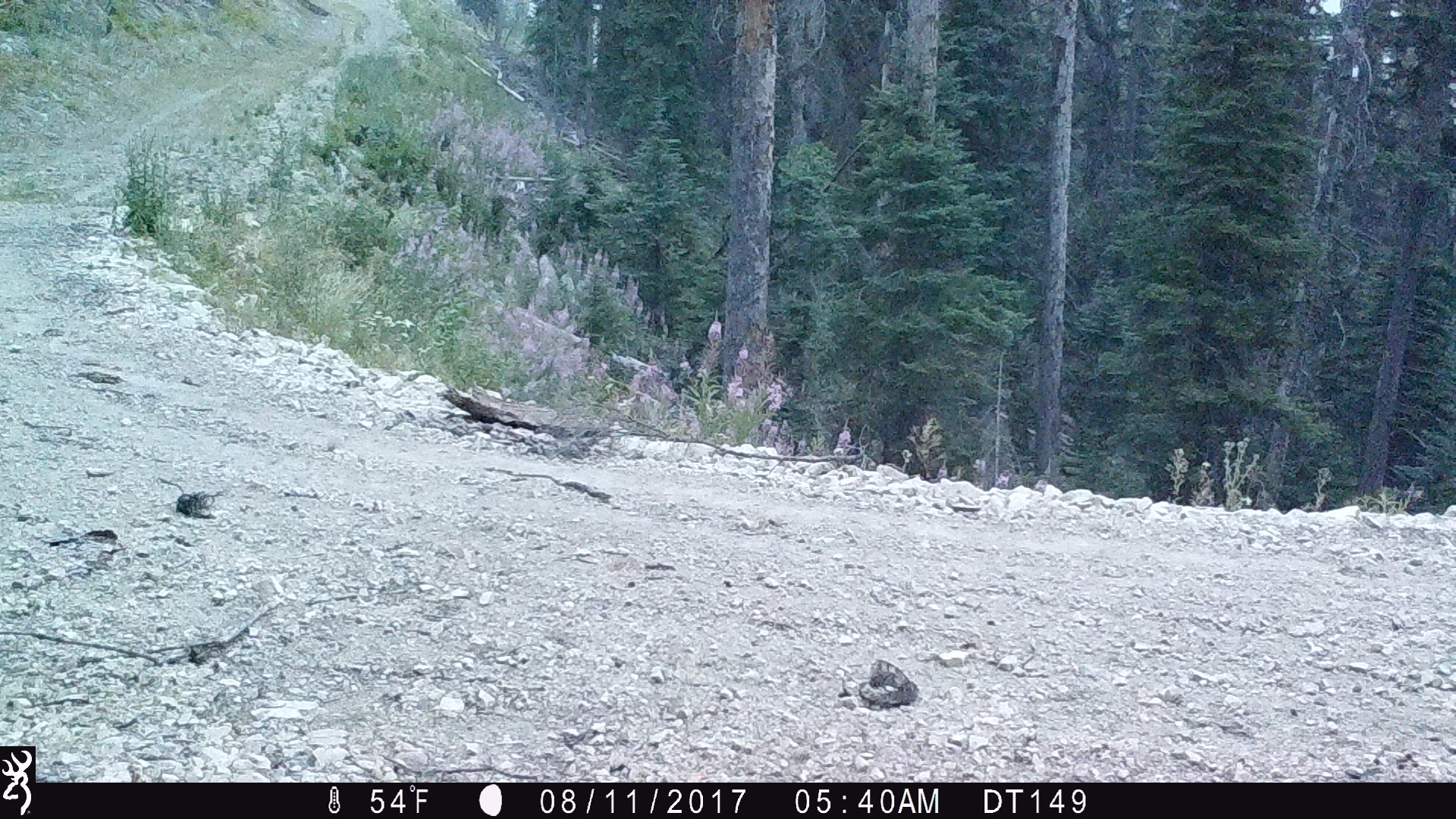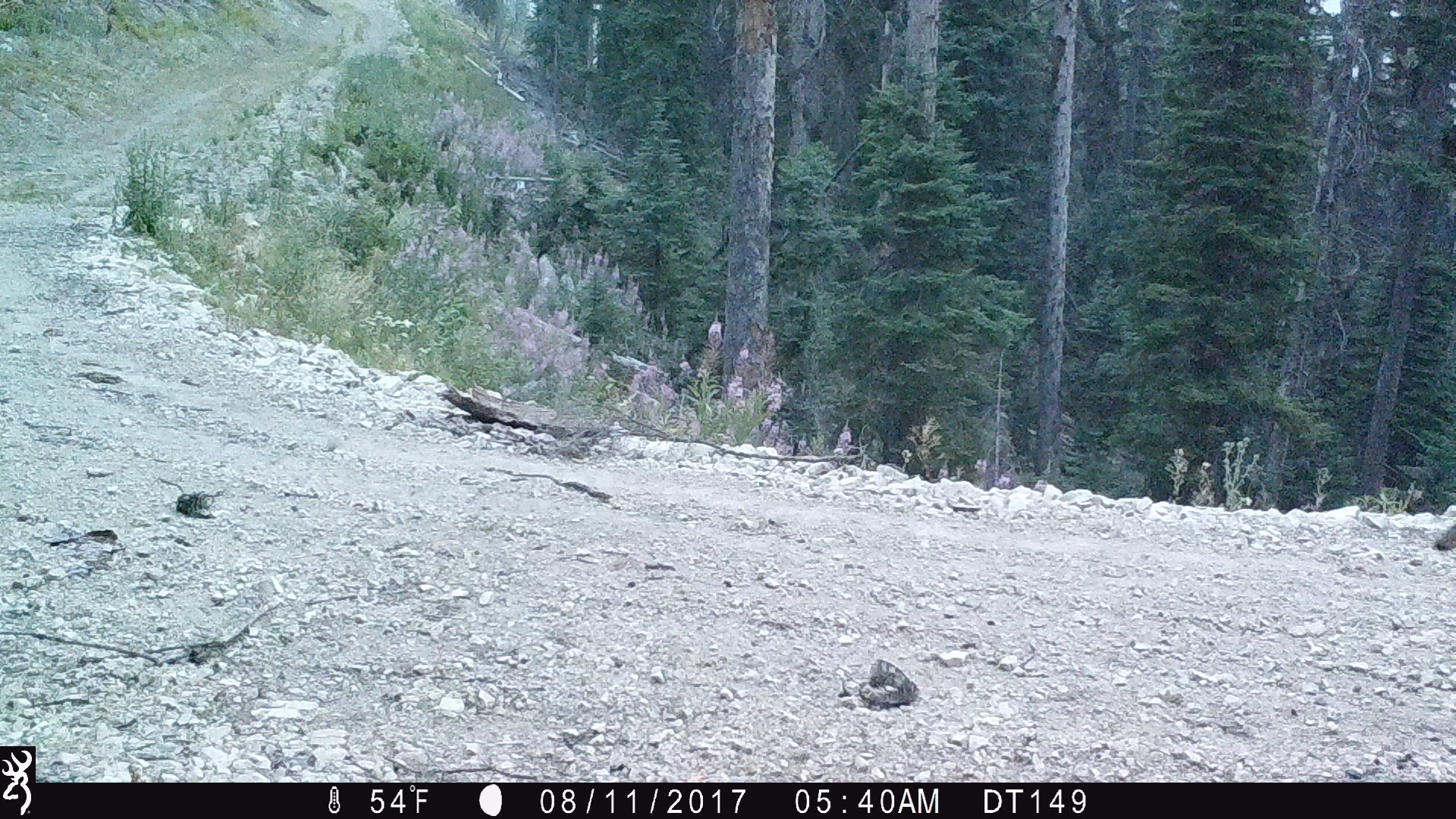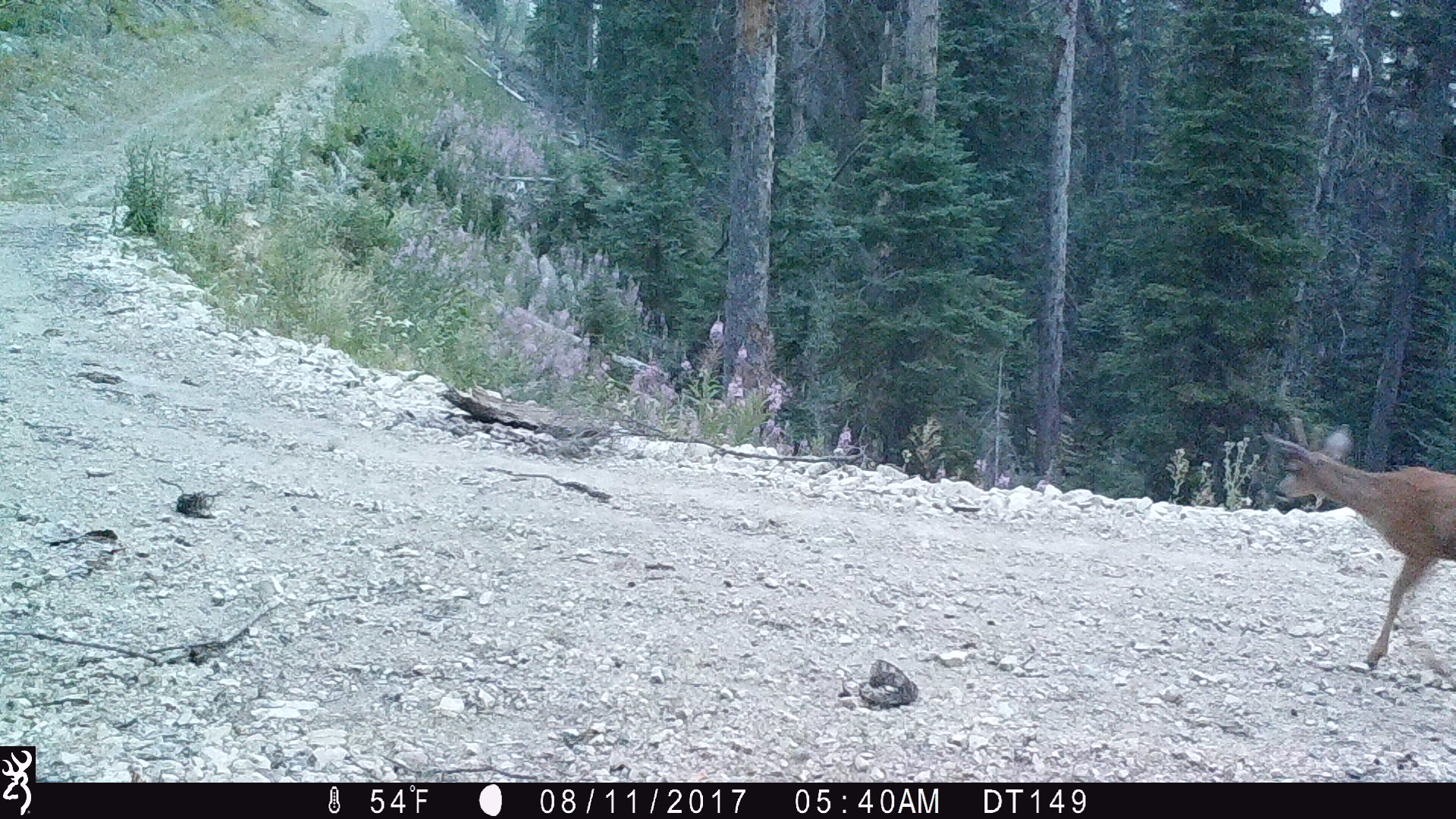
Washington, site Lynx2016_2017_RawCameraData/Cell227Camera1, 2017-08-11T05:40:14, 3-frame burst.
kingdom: Animalia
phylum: Chordata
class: Mammalia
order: Artiodactyla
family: Cervidae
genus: Odocoileus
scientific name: Odocoileus hemionus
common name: mule deer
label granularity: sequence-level